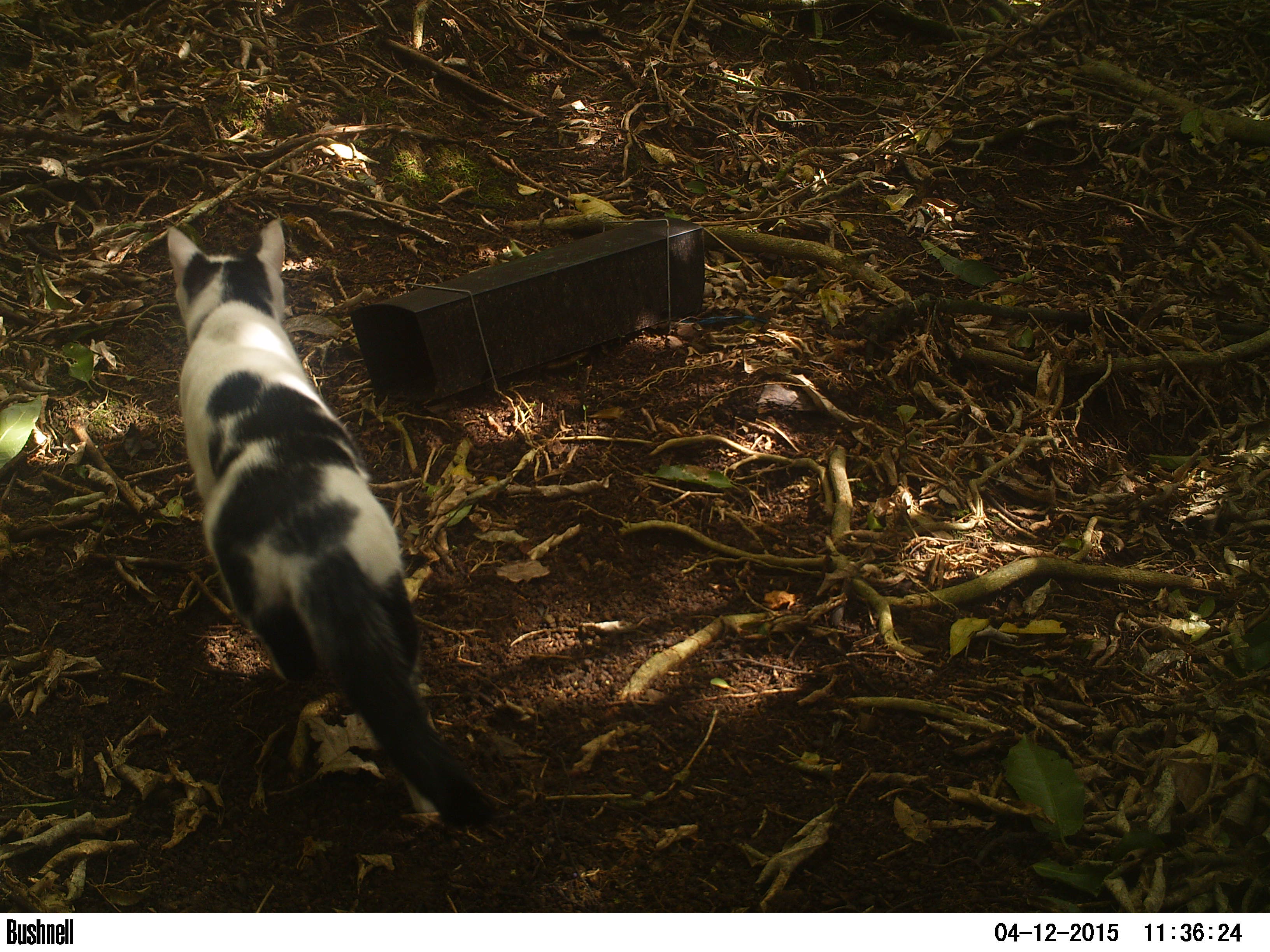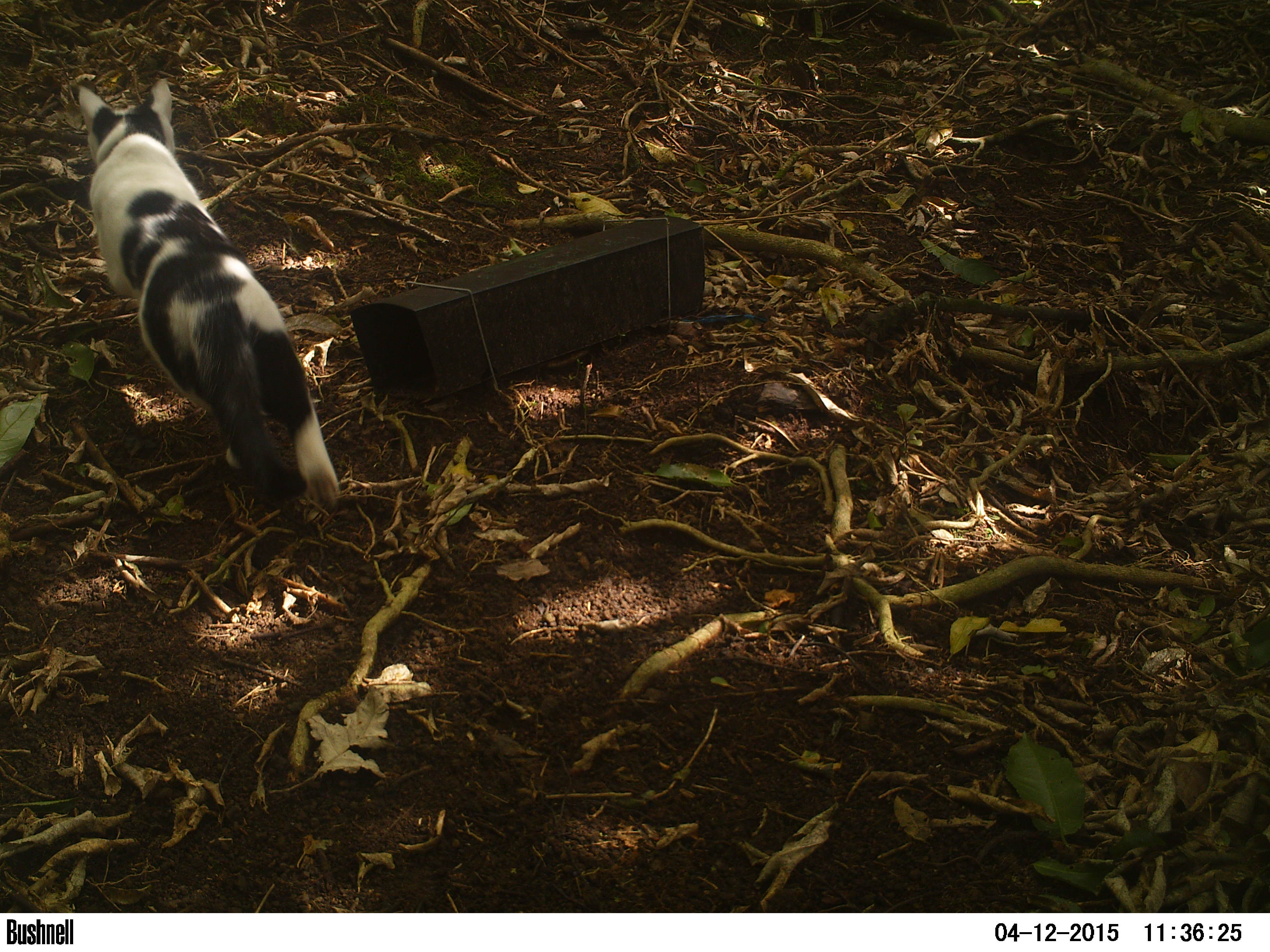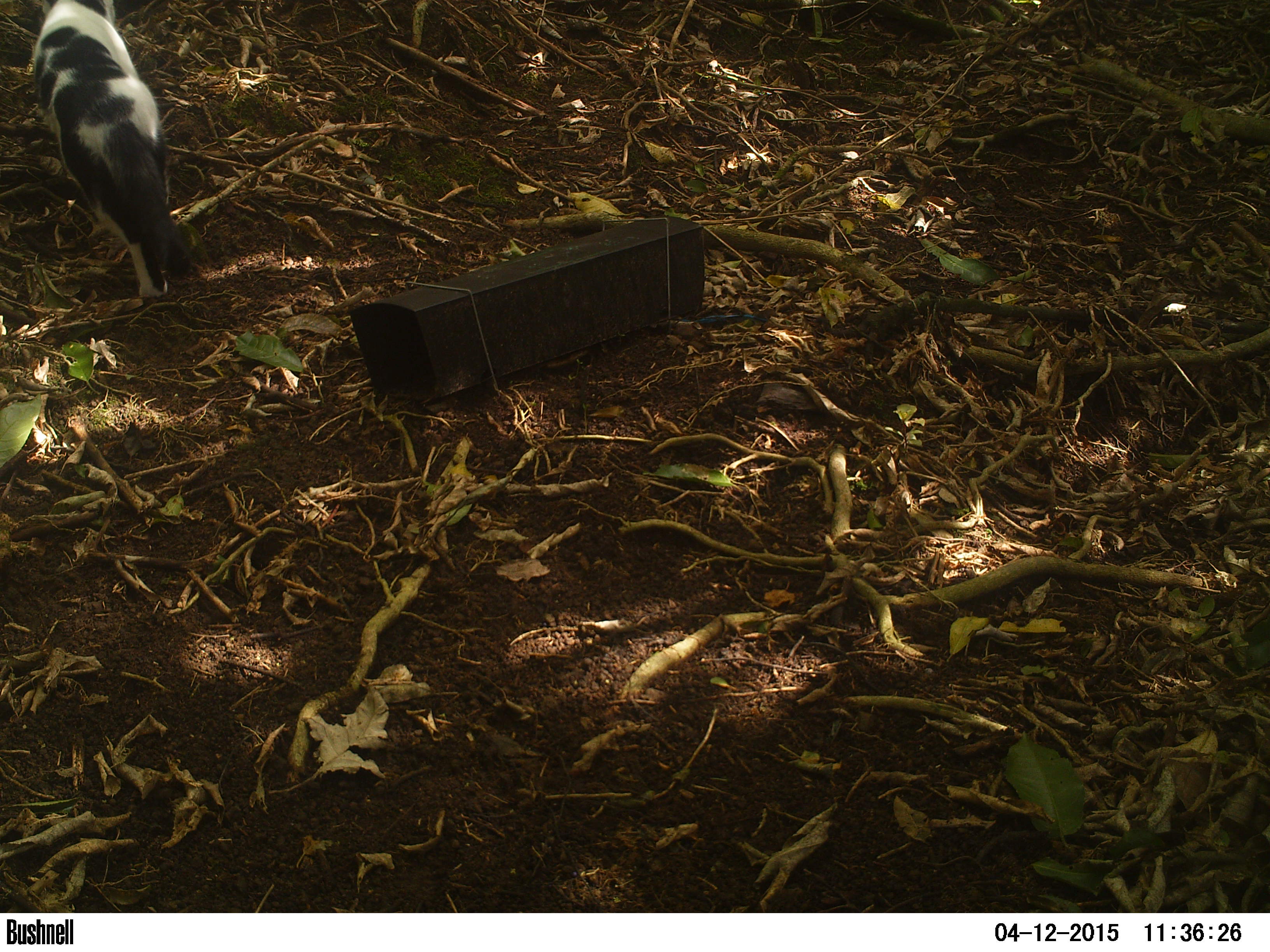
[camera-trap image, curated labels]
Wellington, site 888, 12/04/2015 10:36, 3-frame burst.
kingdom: Animalia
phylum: Chordata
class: Mammalia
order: Carnivora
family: Felidae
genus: Felis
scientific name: Felis catus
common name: cat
Cat (Felis catus).